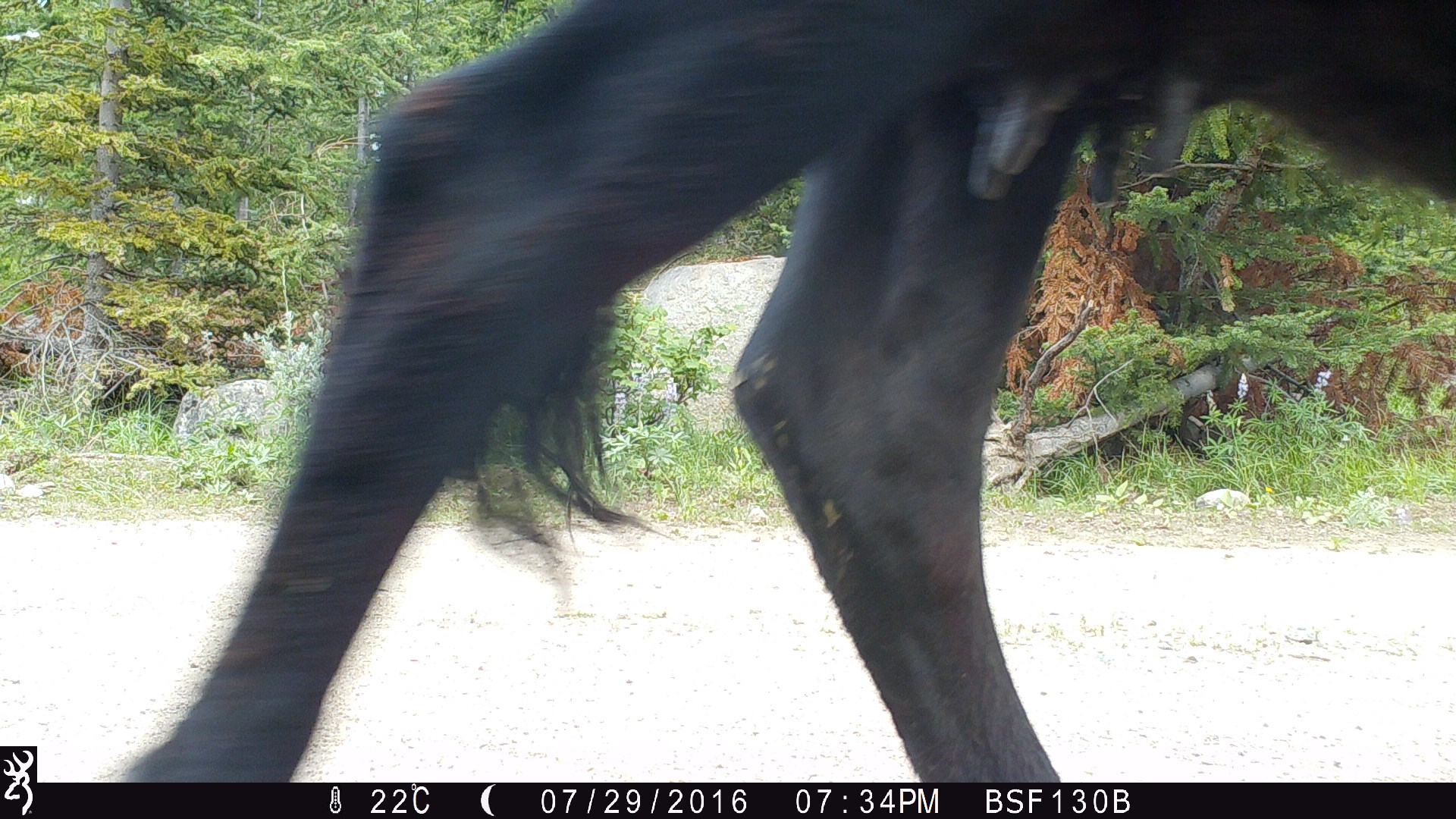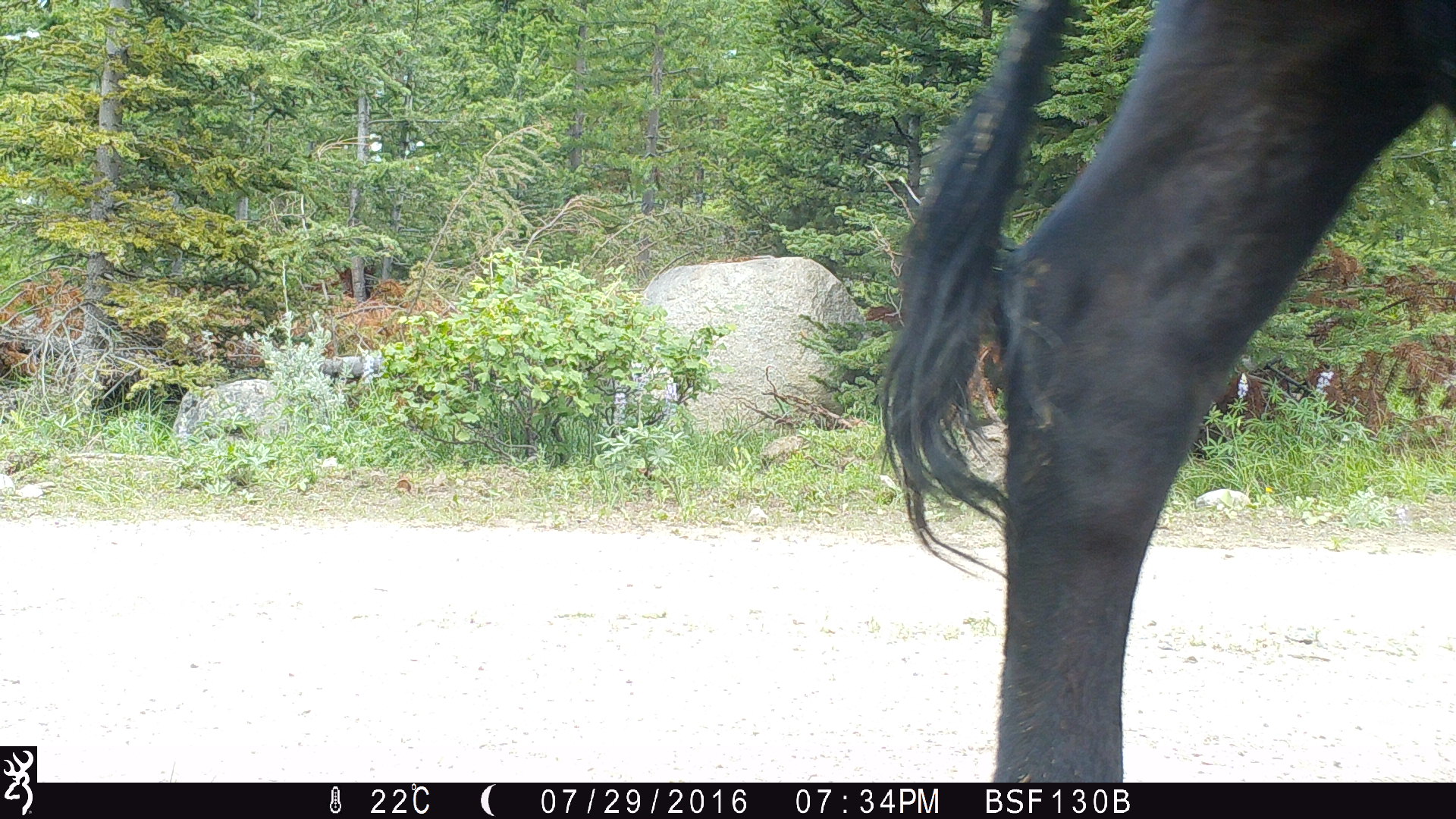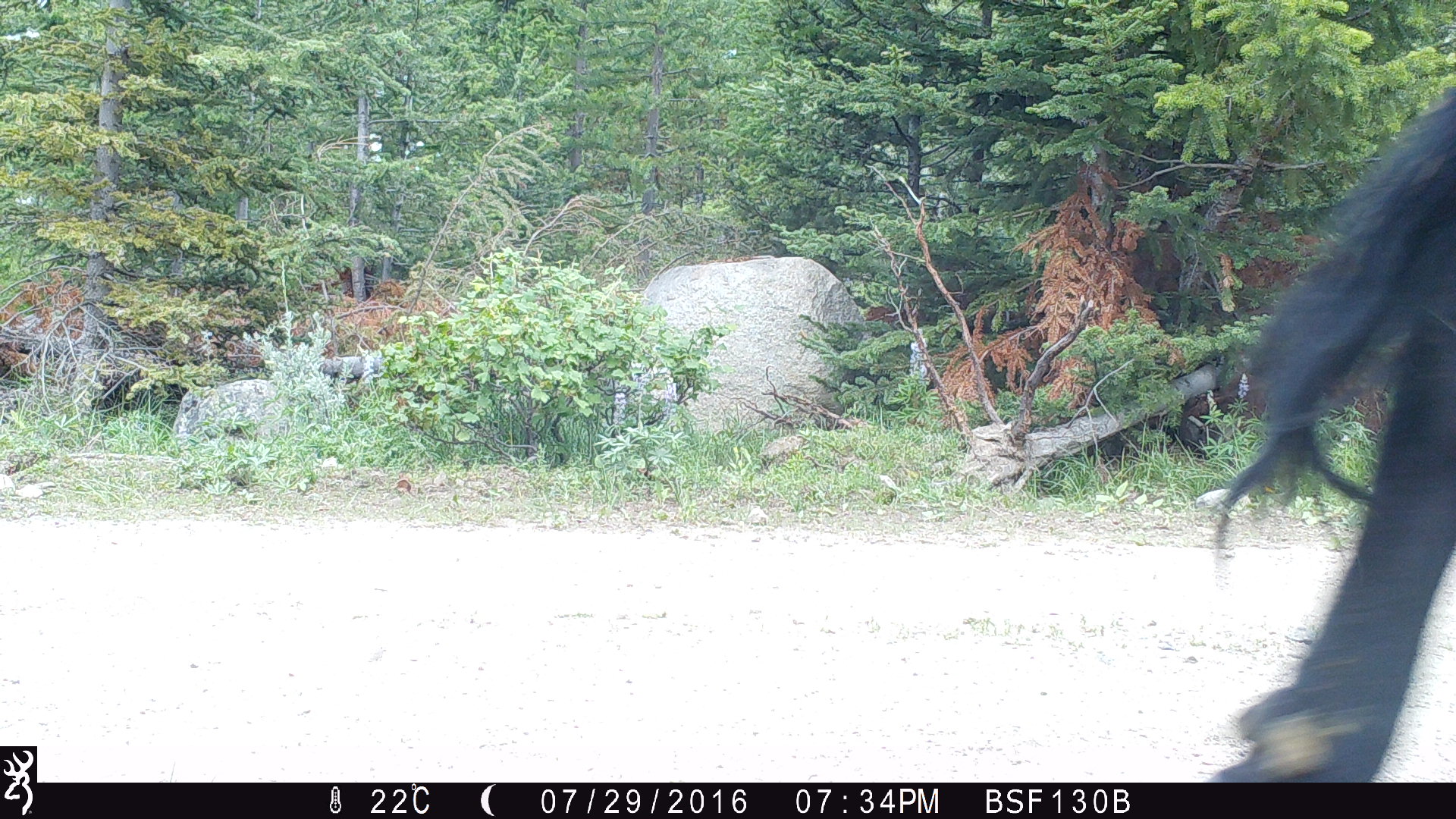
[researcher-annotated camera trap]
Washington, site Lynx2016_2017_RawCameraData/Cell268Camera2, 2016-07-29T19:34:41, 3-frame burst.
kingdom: Animalia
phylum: Chordata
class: Mammalia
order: Artiodactyla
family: Bovidae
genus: Bos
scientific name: Bos taurus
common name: domestic cattle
Domestic cattle (Bos taurus). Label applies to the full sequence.